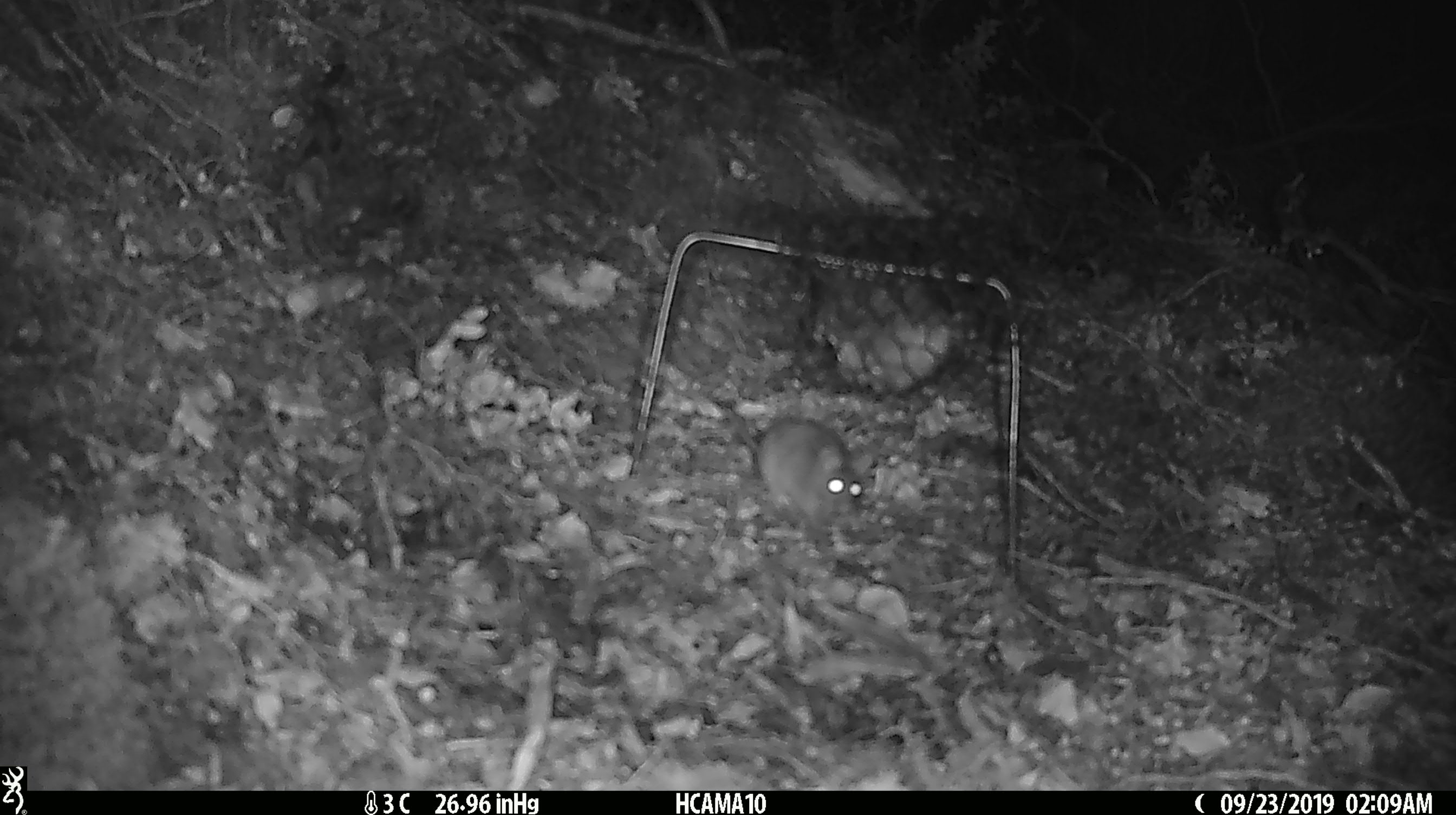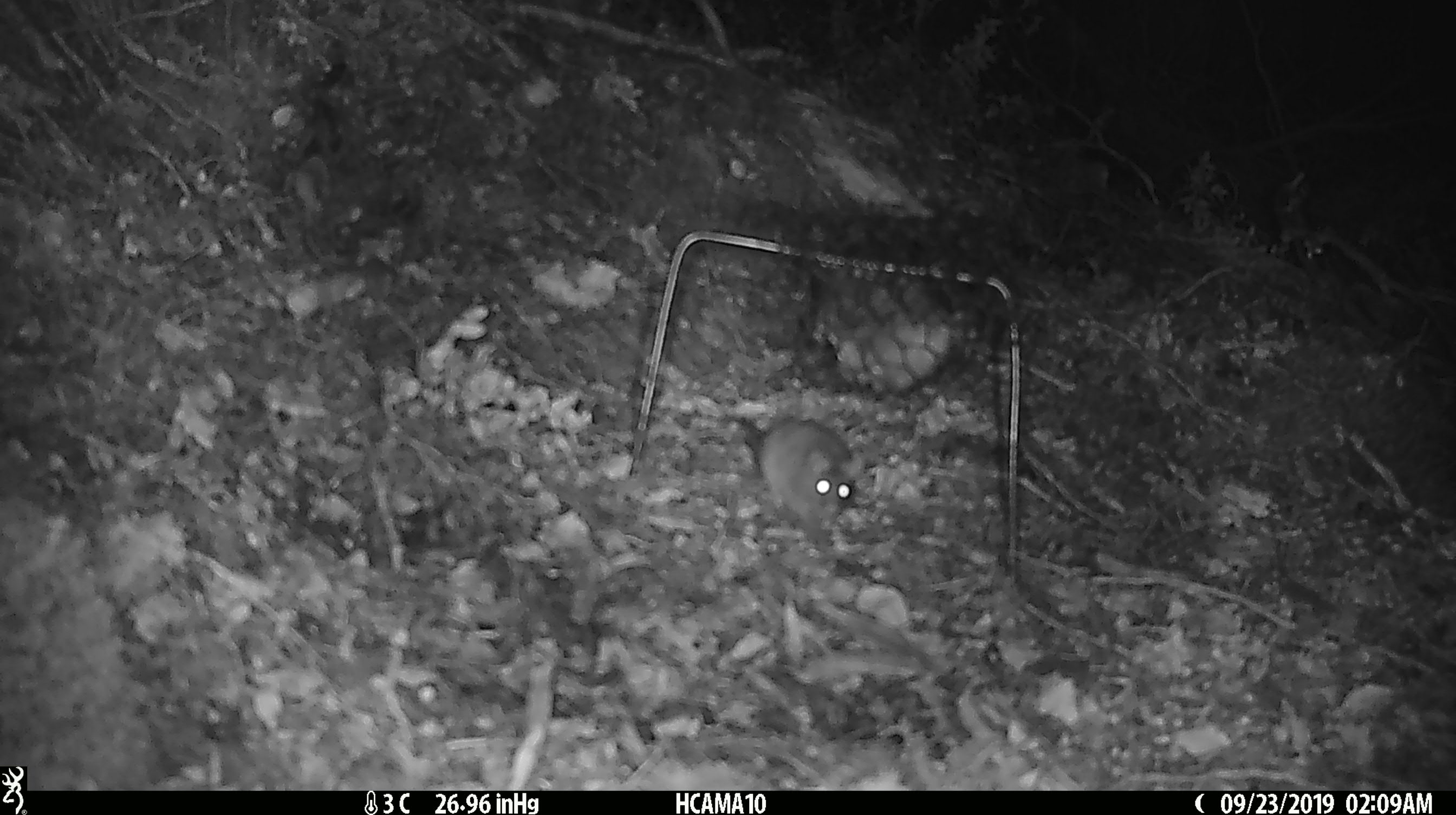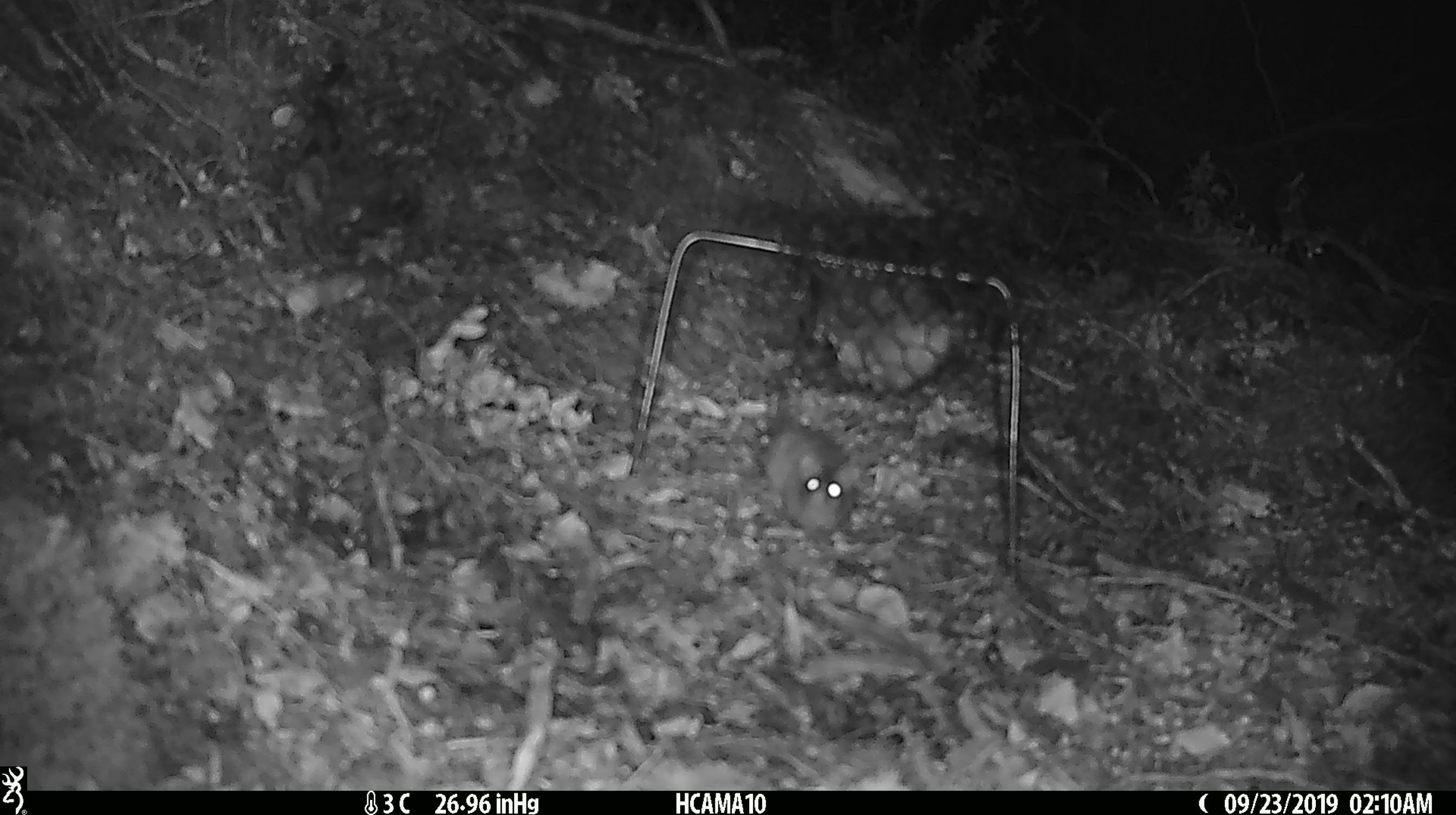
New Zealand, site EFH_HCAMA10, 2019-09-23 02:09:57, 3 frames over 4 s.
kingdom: Animalia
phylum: Chordata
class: Mammalia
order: Rodentia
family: Muridae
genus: Mus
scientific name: Mus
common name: mouse